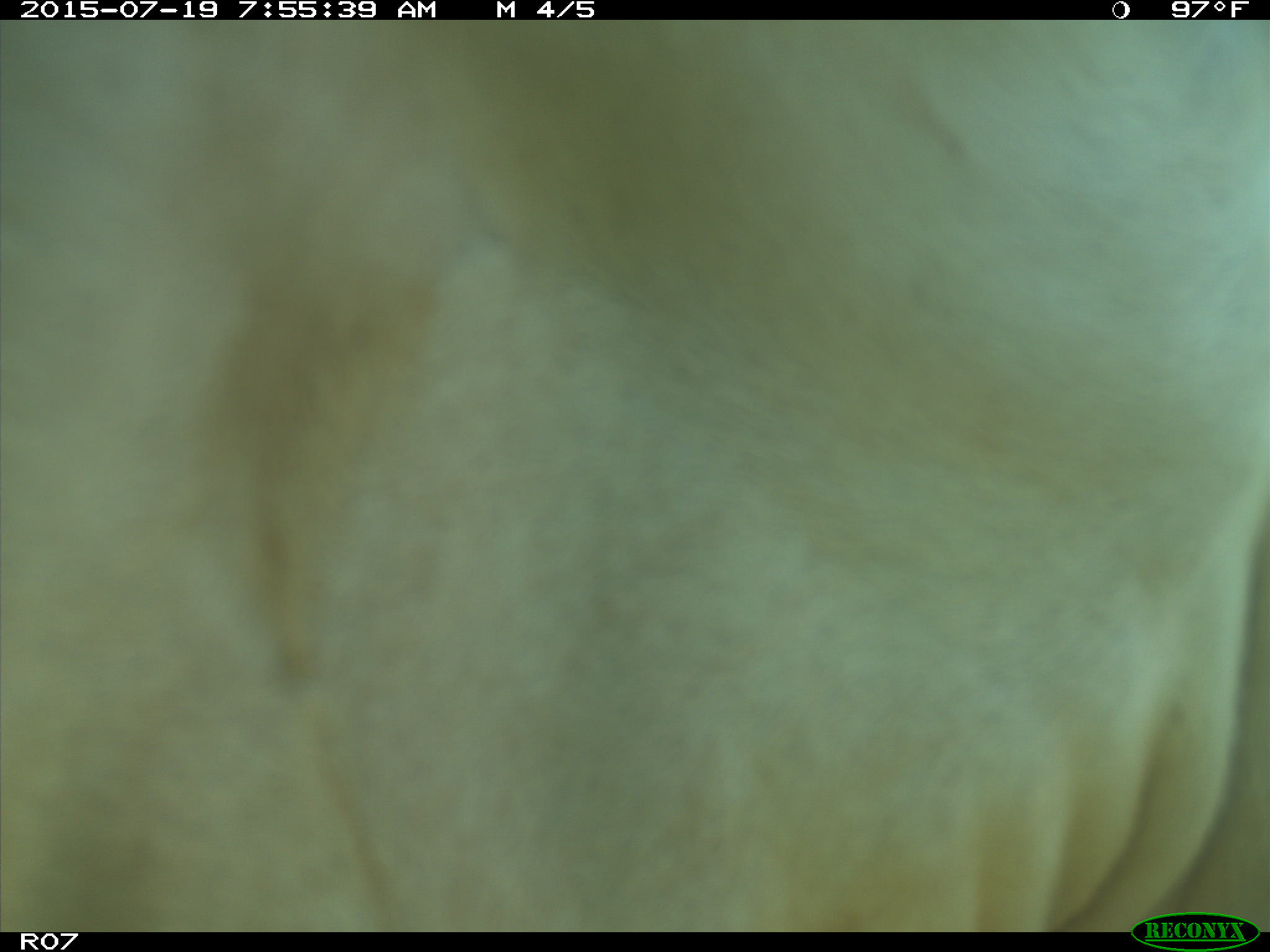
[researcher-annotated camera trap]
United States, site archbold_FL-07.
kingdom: Animalia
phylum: Chordata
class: Mammalia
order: Artiodactyla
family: Bovidae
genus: Bos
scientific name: Bos taurus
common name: domestic cow